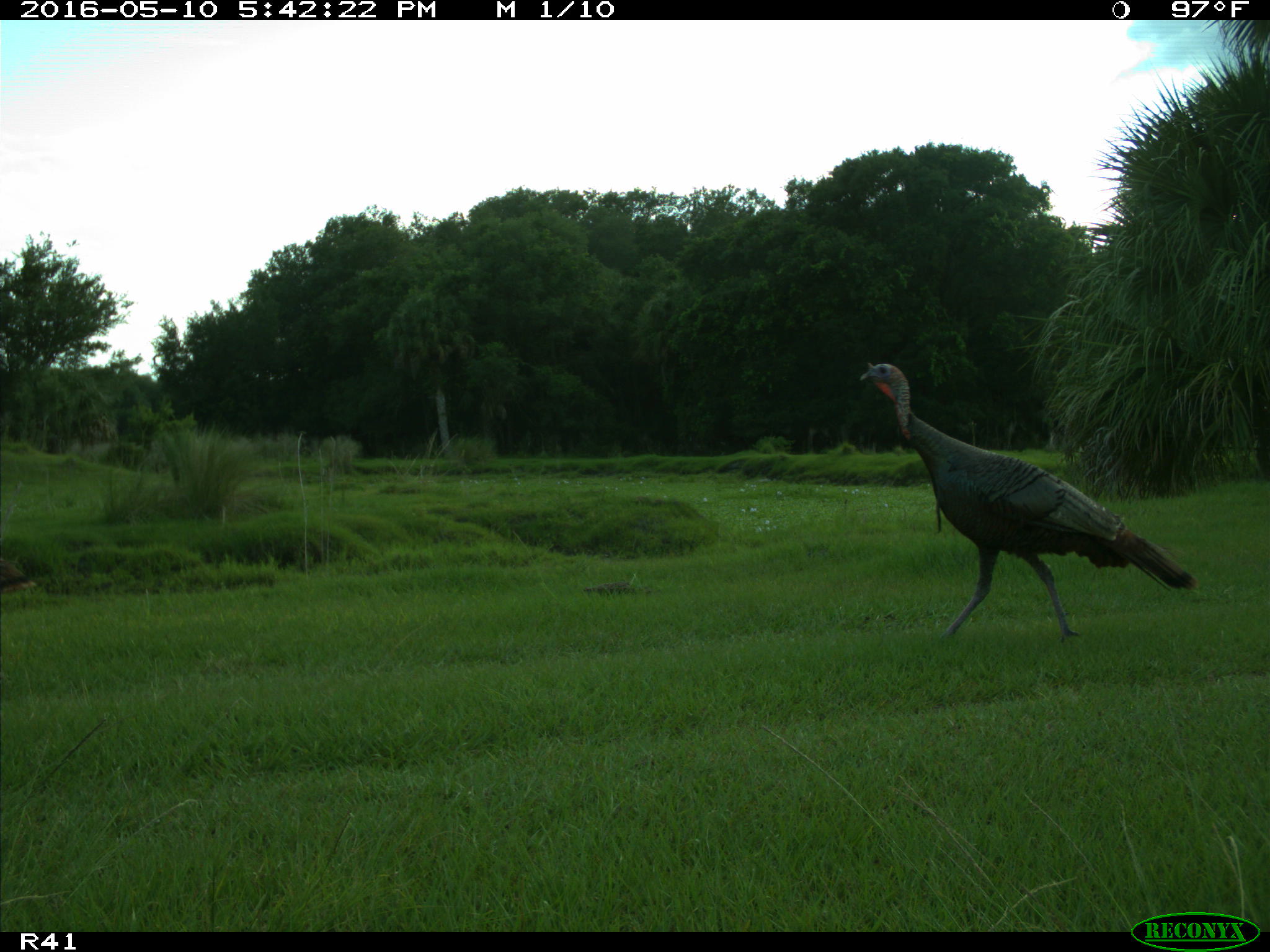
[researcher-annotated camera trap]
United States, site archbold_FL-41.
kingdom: Animalia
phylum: Chordata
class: Aves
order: Galliformes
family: Phasianidae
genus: Meleagris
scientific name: Meleagris gallopavo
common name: wild turkey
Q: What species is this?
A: Meleagris gallopavo (wild turkey).